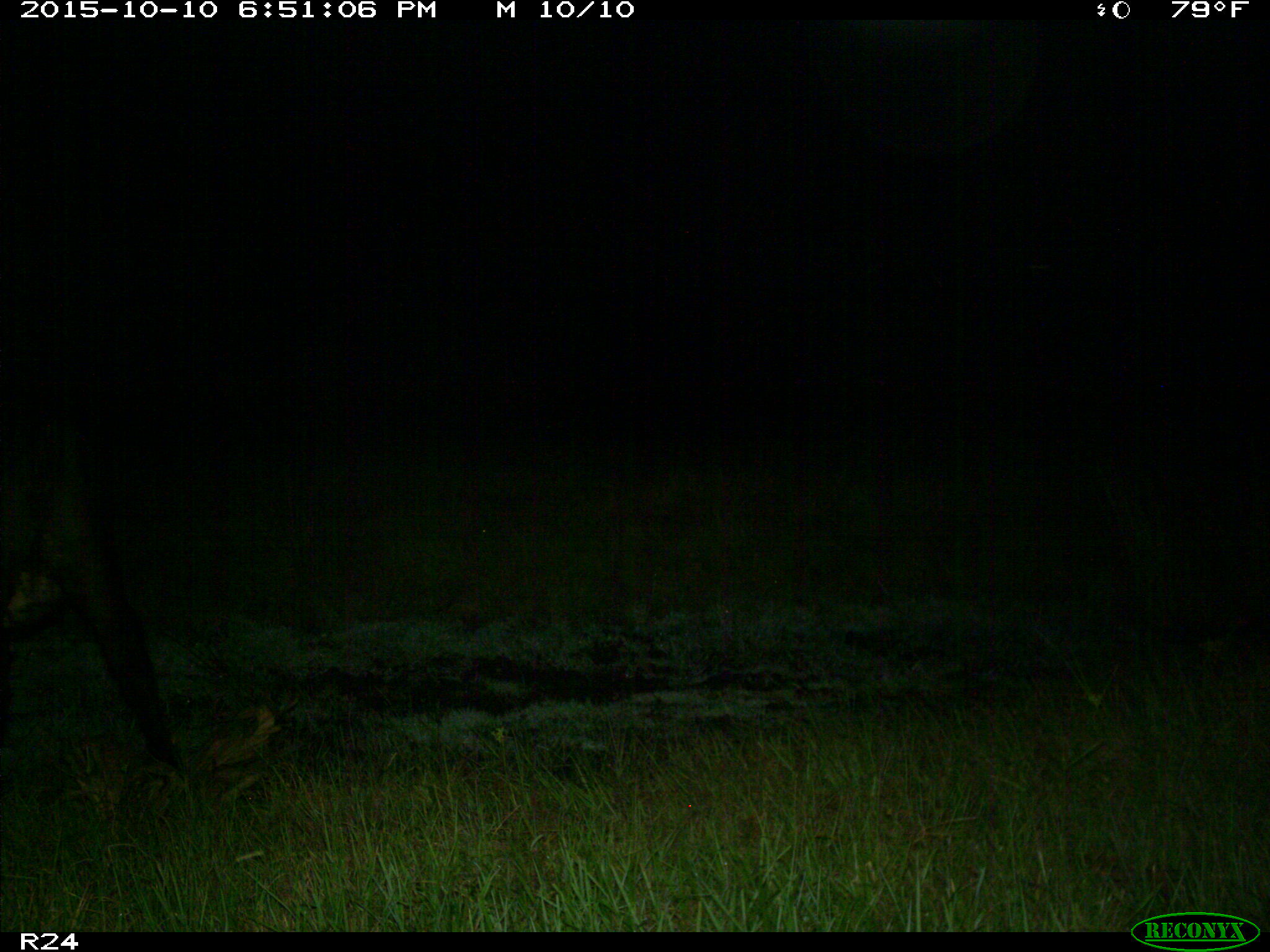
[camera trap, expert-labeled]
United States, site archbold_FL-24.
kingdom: Animalia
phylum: Chordata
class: Mammalia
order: Artiodactyla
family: Bovidae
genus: Bos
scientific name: Bos taurus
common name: domestic cow